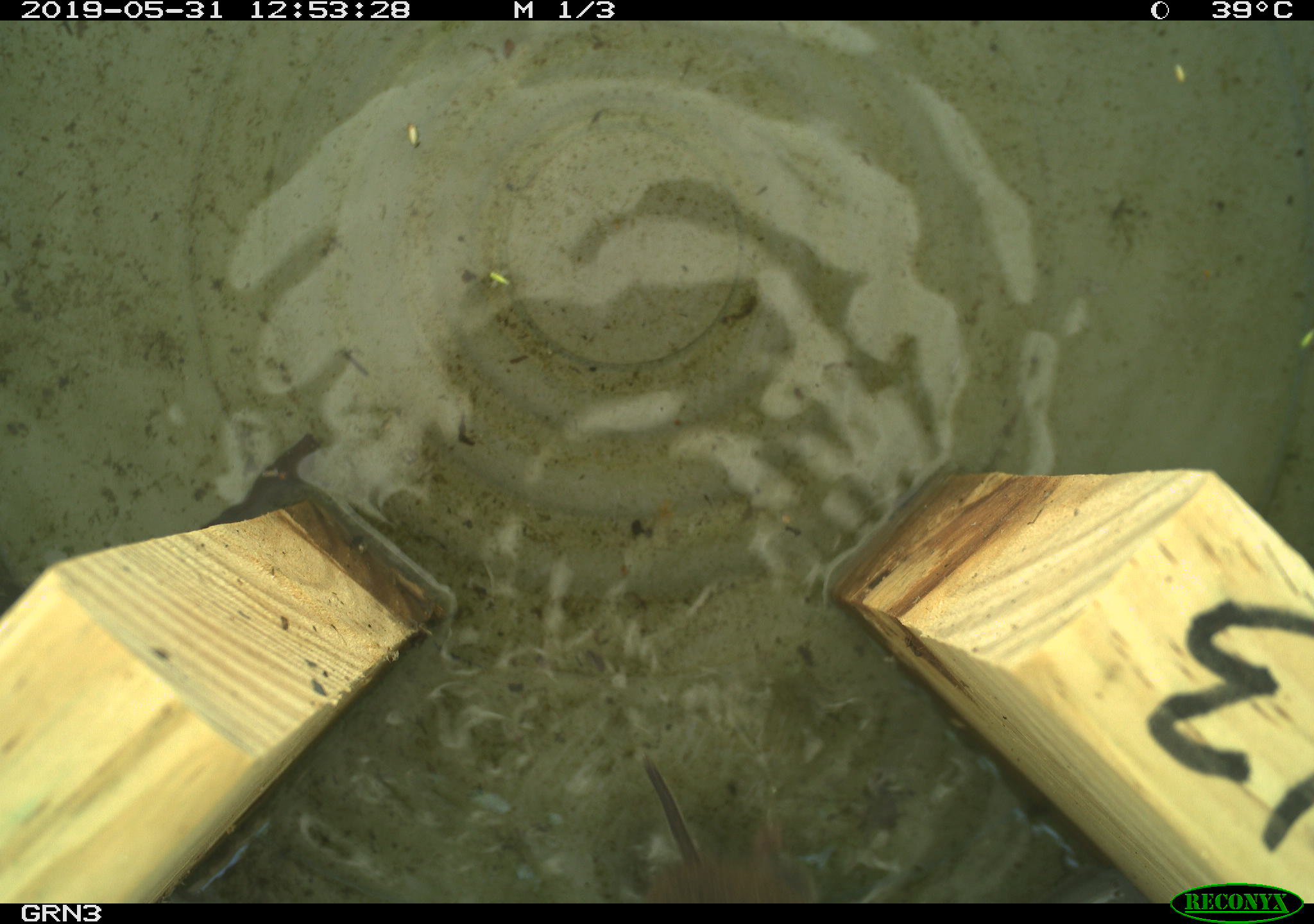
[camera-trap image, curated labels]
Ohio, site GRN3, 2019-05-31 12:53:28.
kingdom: Animalia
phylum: Chordata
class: Mammalia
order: Rodentia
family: Cricetidae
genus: Microtus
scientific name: Microtus pennsylvanicus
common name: meadow vole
Meadow vole (Microtus pennsylvanicus).